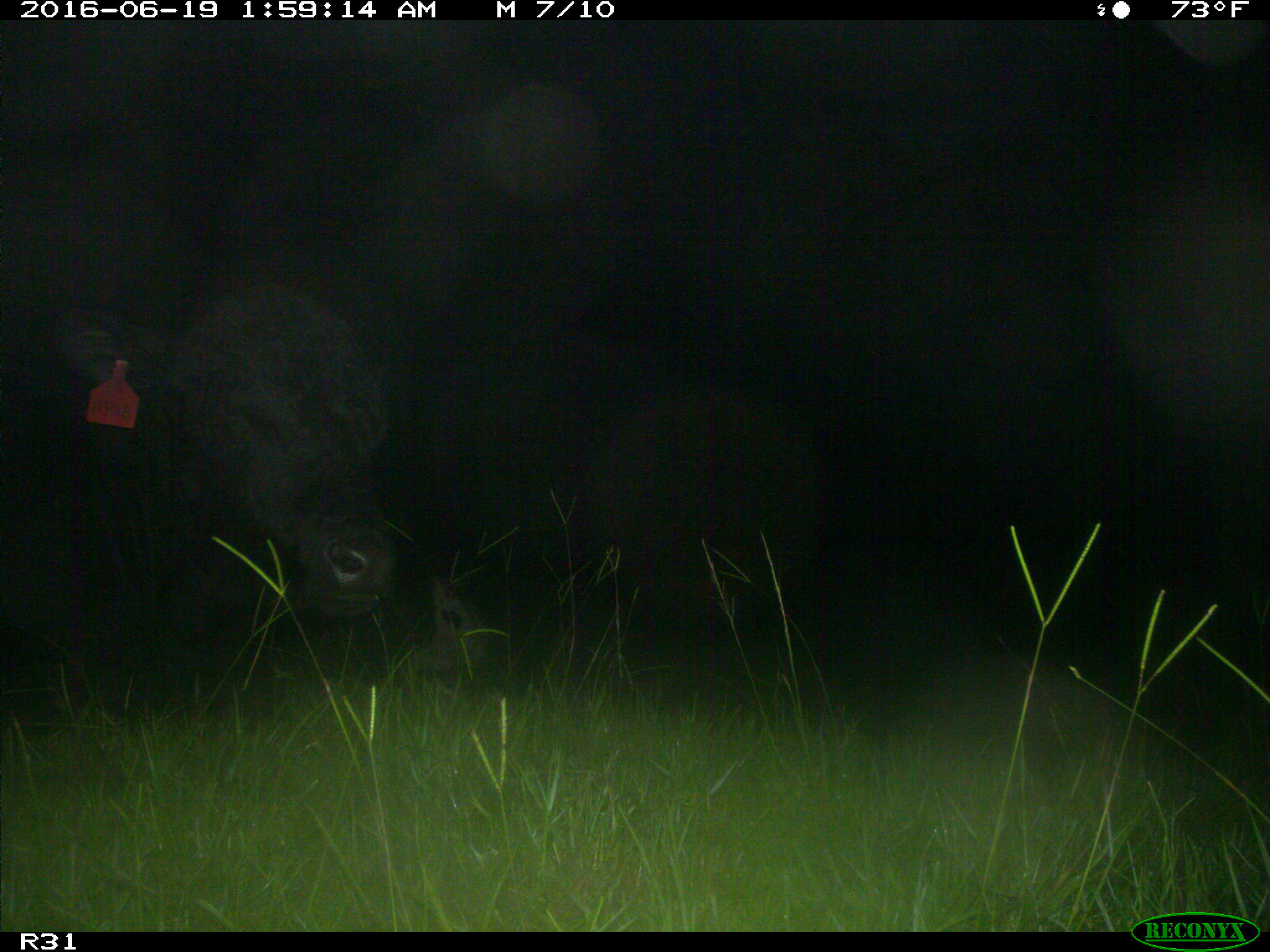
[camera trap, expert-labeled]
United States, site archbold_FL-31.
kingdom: Animalia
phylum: Chordata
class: Mammalia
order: Artiodactyla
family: Bovidae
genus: Bos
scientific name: Bos taurus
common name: domestic cow